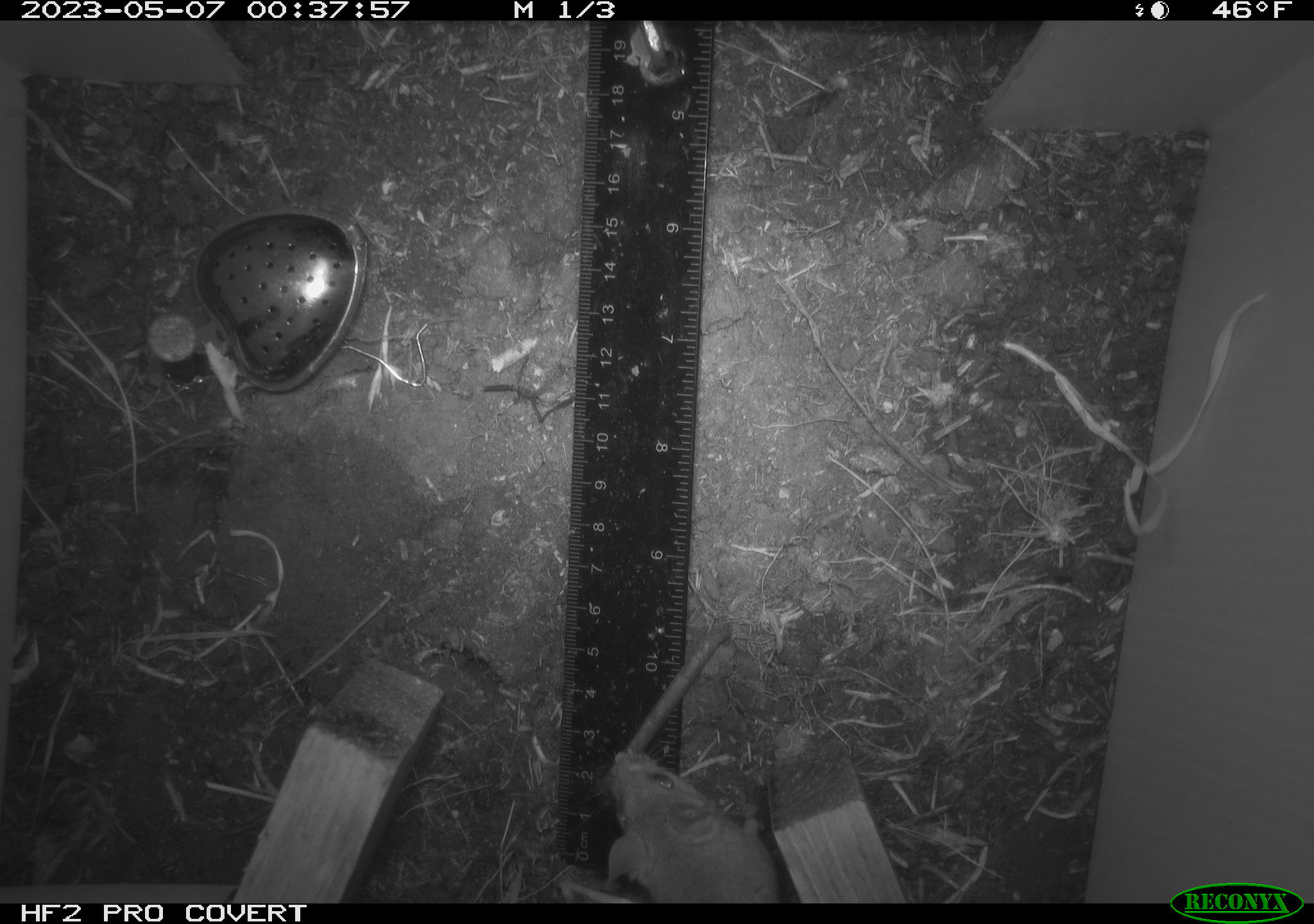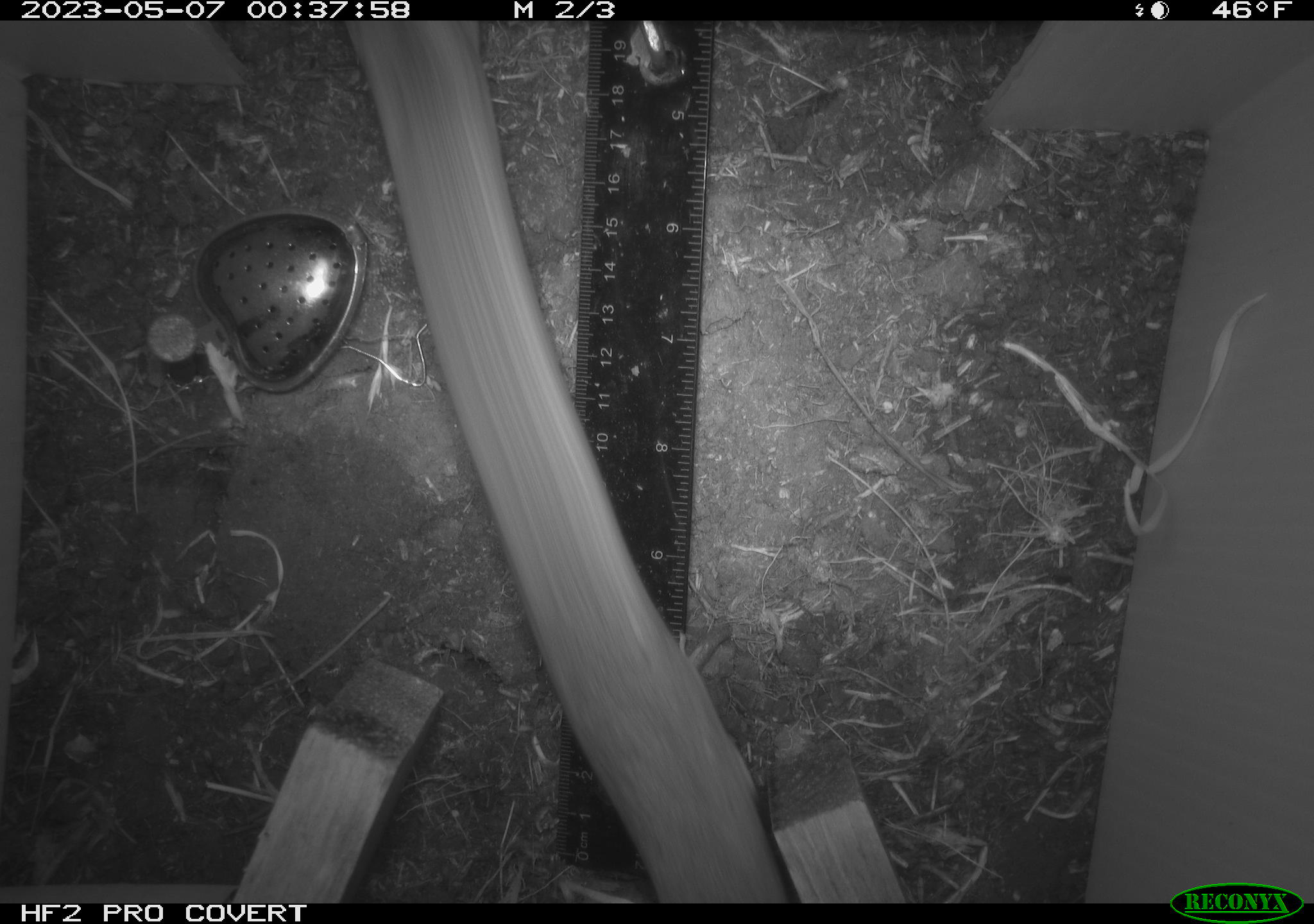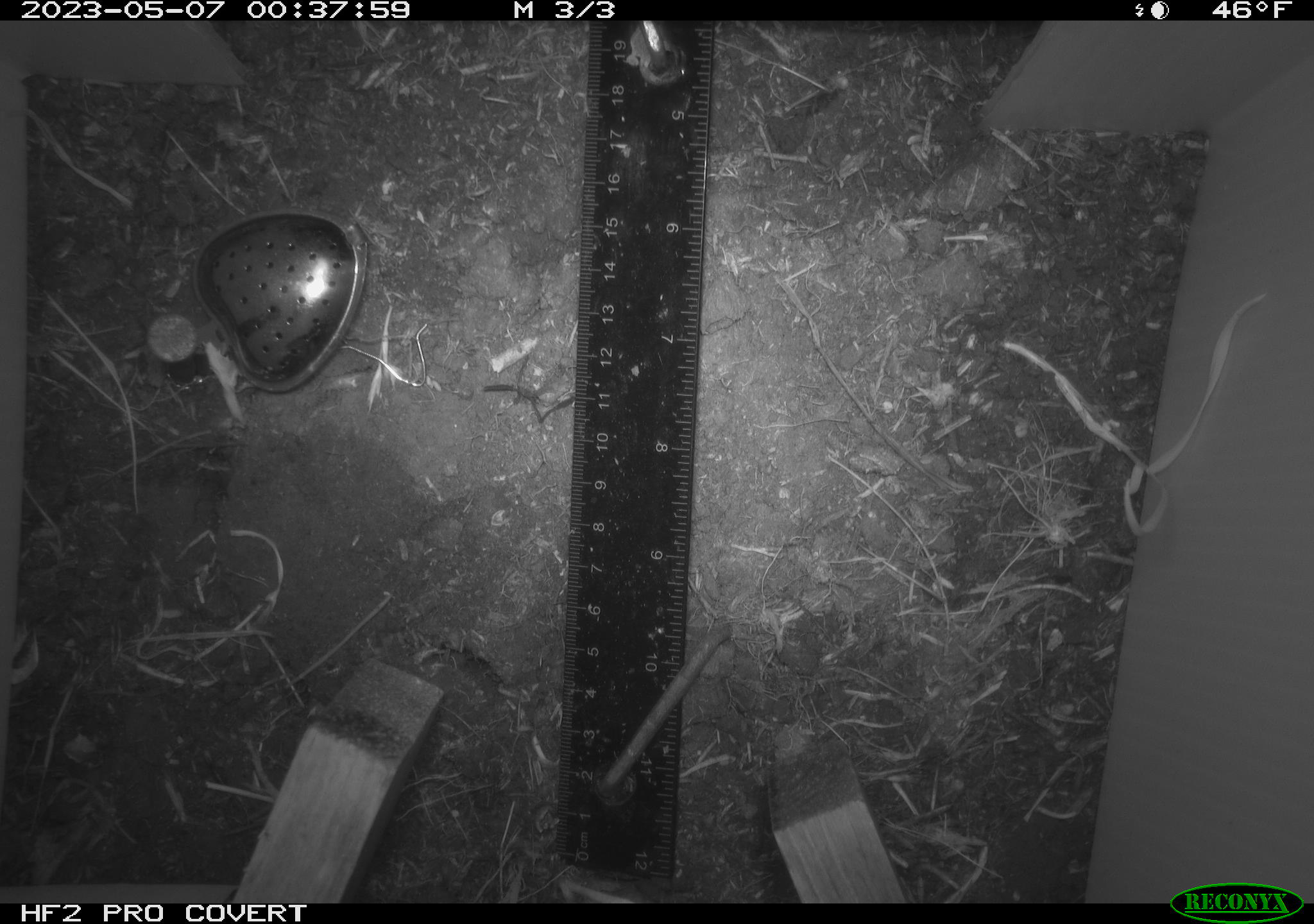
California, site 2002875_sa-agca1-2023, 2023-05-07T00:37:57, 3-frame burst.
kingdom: Animalia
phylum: Chordata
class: Mammalia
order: Rodentia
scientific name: Rodentia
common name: mouse species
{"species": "mouse species (Rodentia)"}